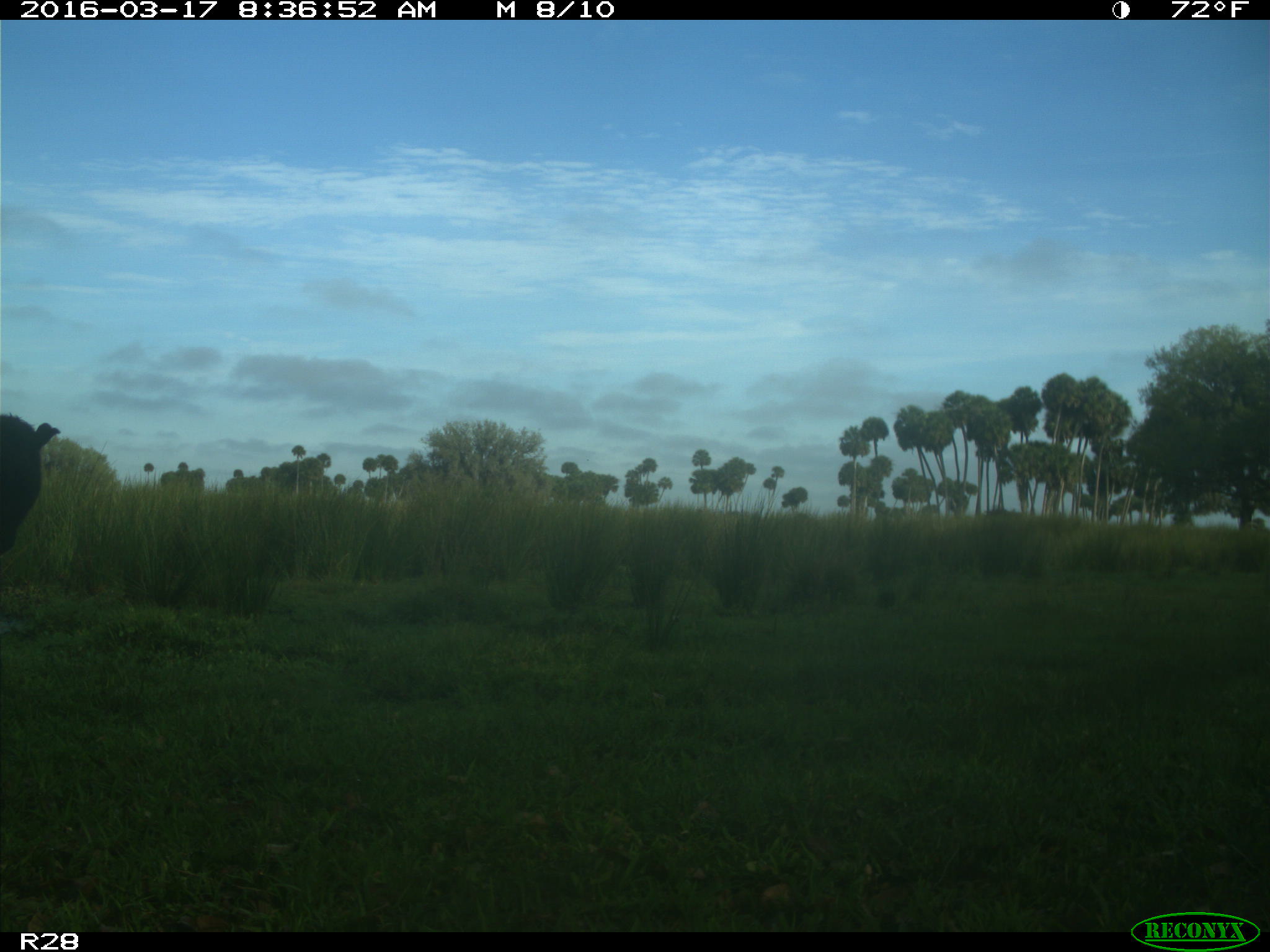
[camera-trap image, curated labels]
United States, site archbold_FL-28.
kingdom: Animalia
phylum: Chordata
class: Mammalia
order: Artiodactyla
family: Bovidae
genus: Bos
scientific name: Bos taurus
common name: domestic cow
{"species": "Bos taurus (domestic cow)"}